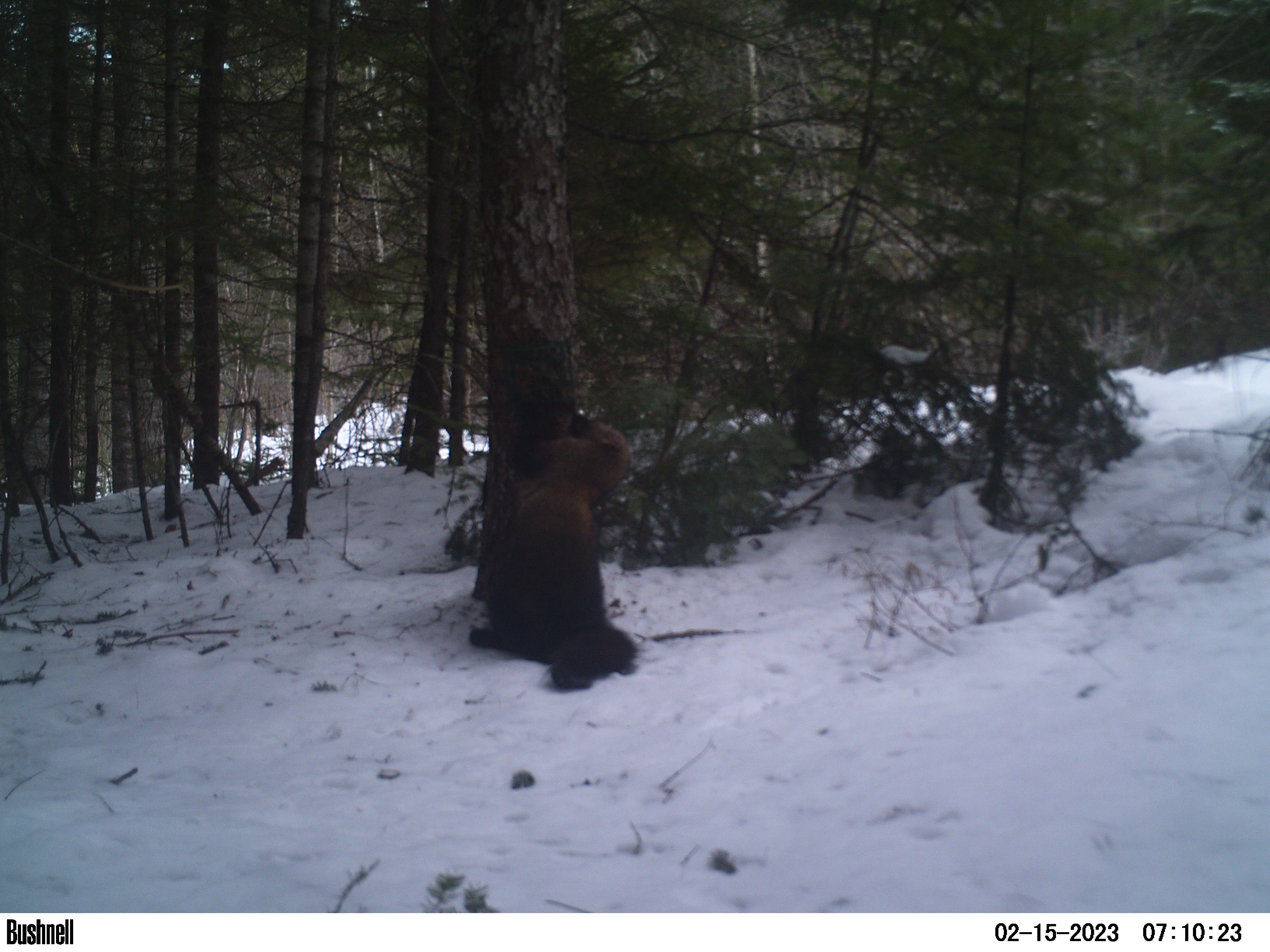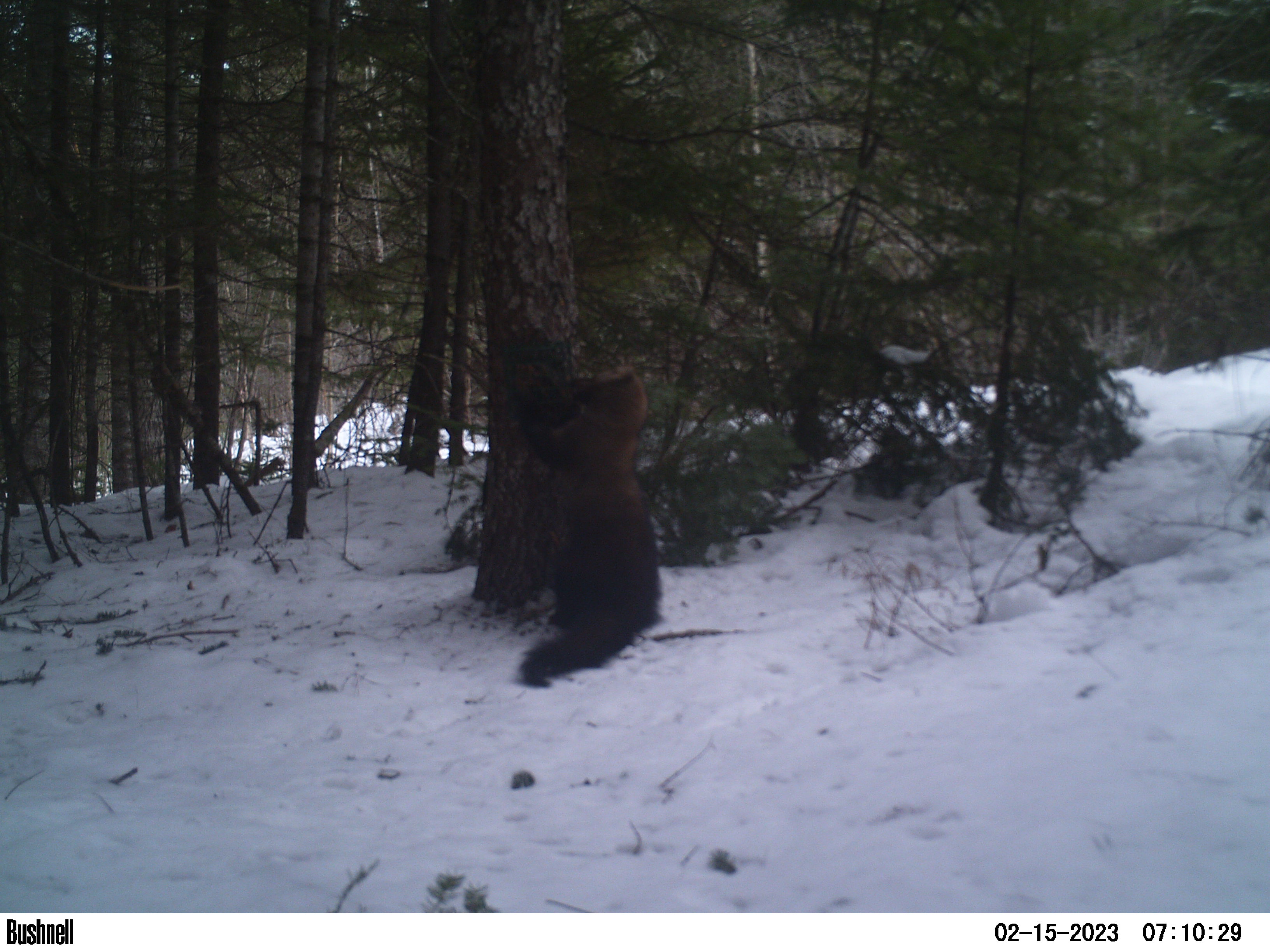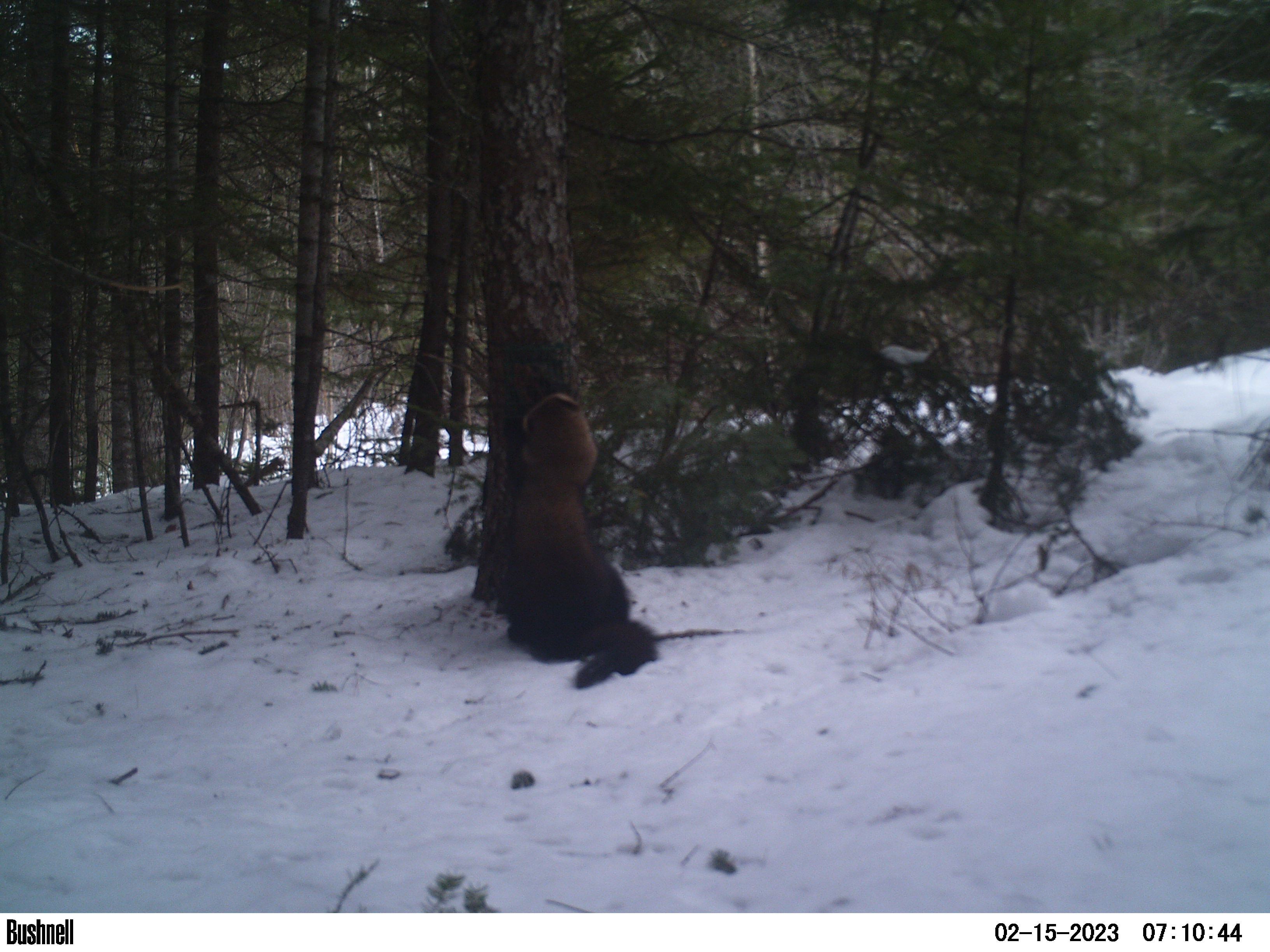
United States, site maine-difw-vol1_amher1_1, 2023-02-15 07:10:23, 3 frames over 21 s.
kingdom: Animalia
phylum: Chordata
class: Mammalia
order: Carnivora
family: Mustelidae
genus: Pekania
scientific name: Pekania pennanti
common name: fisher